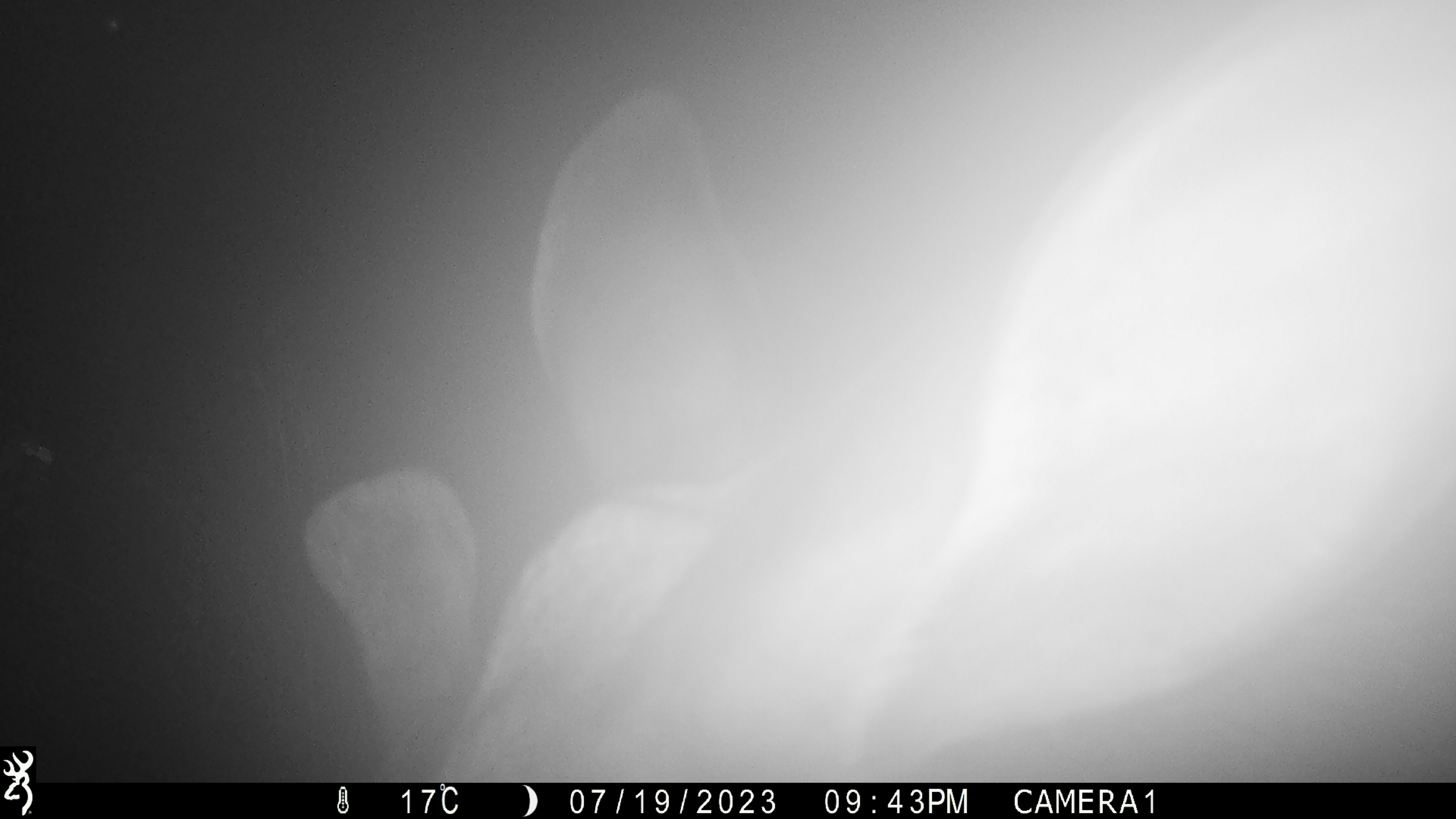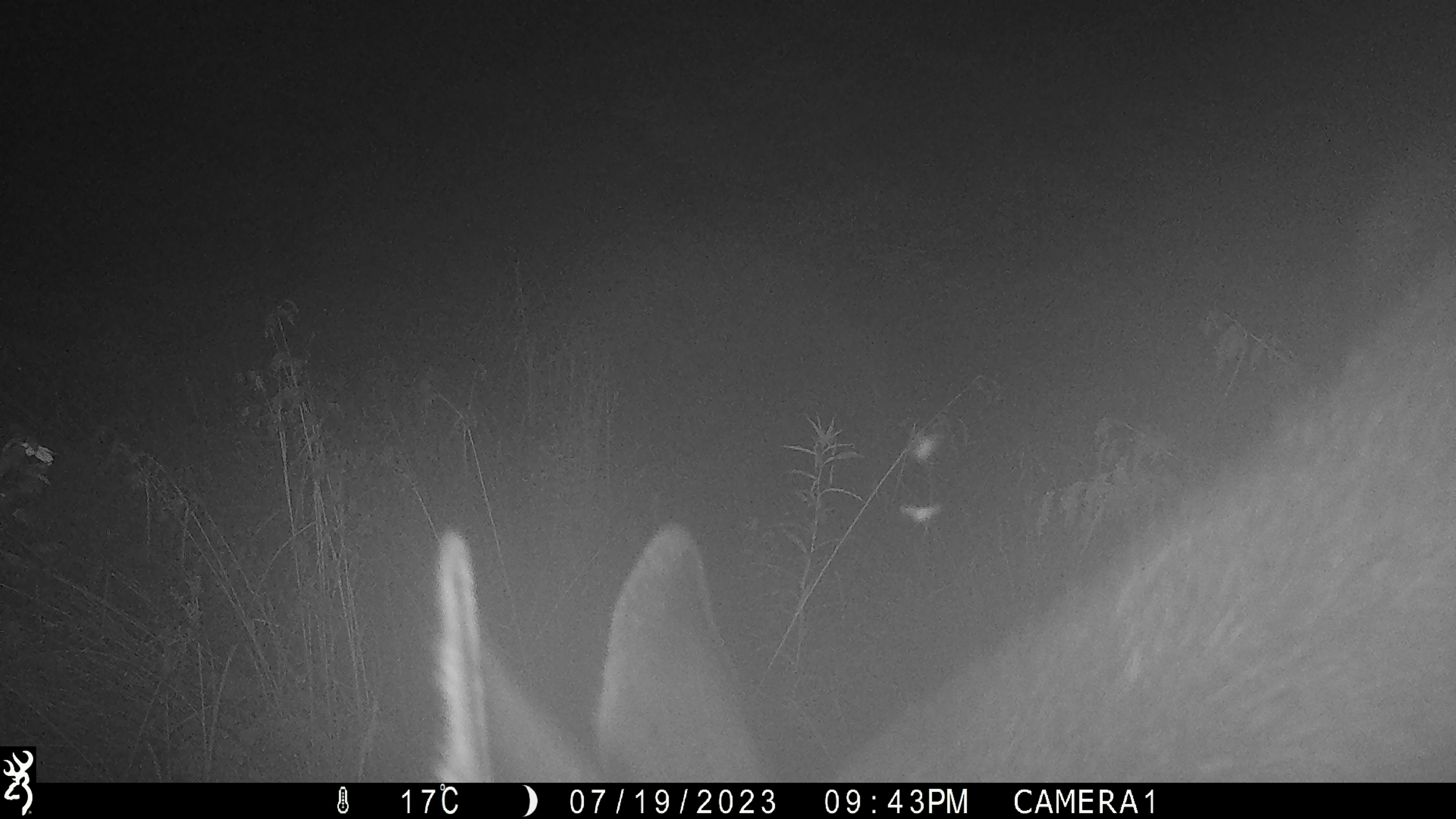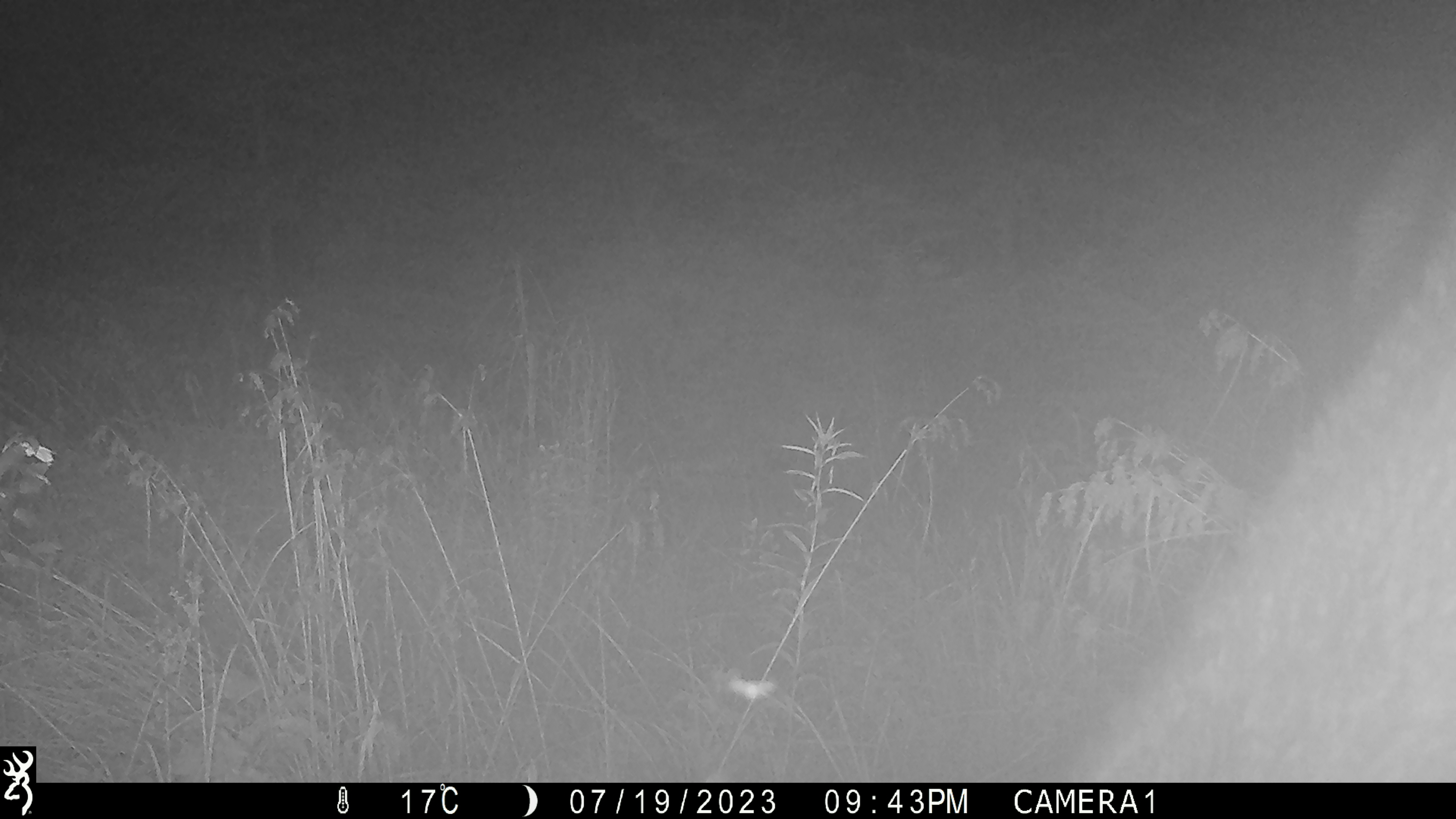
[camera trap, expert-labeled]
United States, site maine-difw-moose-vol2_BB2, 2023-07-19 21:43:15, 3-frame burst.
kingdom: Animalia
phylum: Chordata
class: Mammalia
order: Artiodactyla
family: Cervidae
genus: Alces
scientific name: Alces alces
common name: moose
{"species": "moose (Alces alces)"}